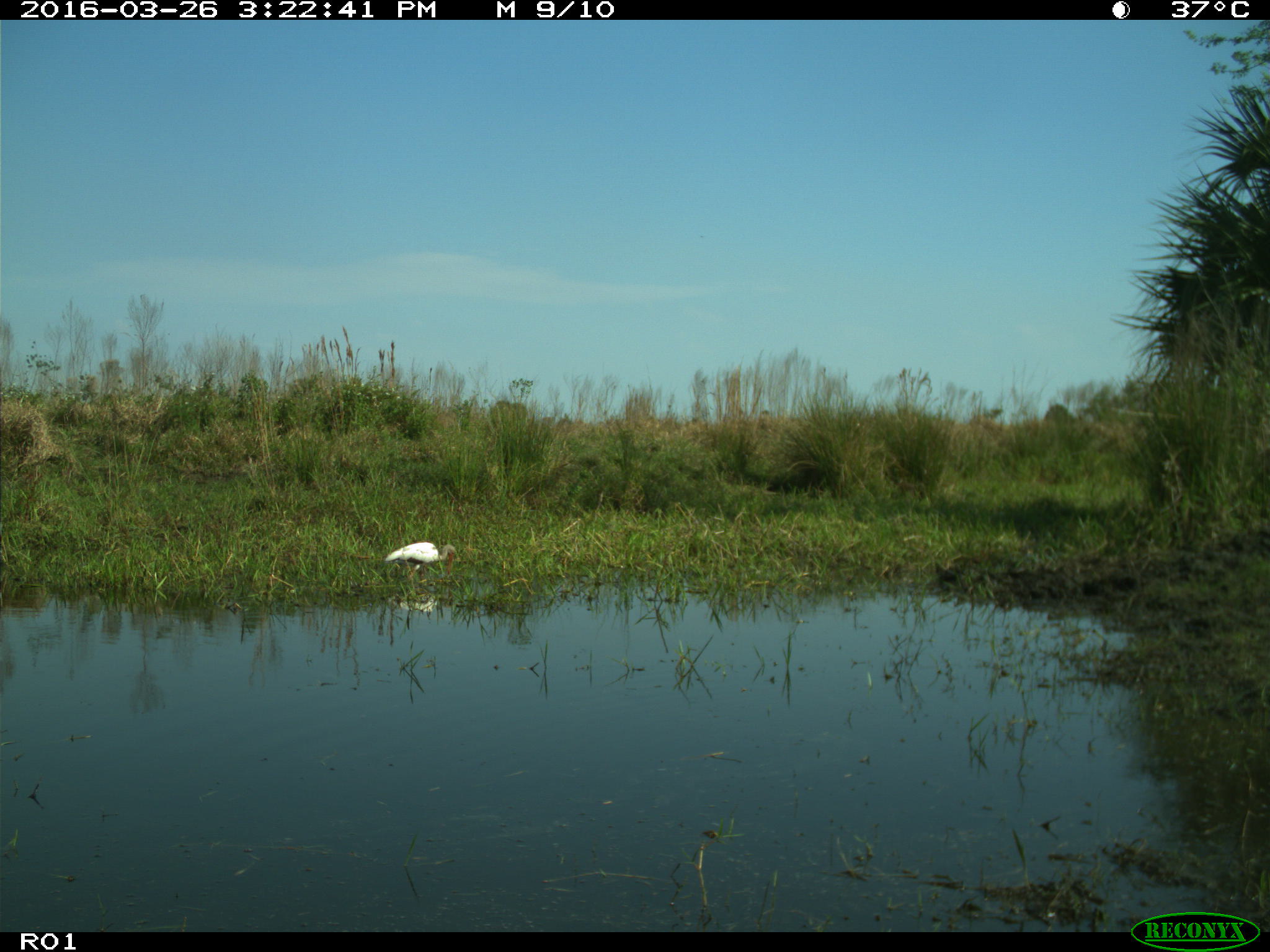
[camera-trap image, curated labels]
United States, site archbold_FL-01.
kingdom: Animalia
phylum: Chordata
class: Aves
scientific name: Aves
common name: birds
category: unidentified bird